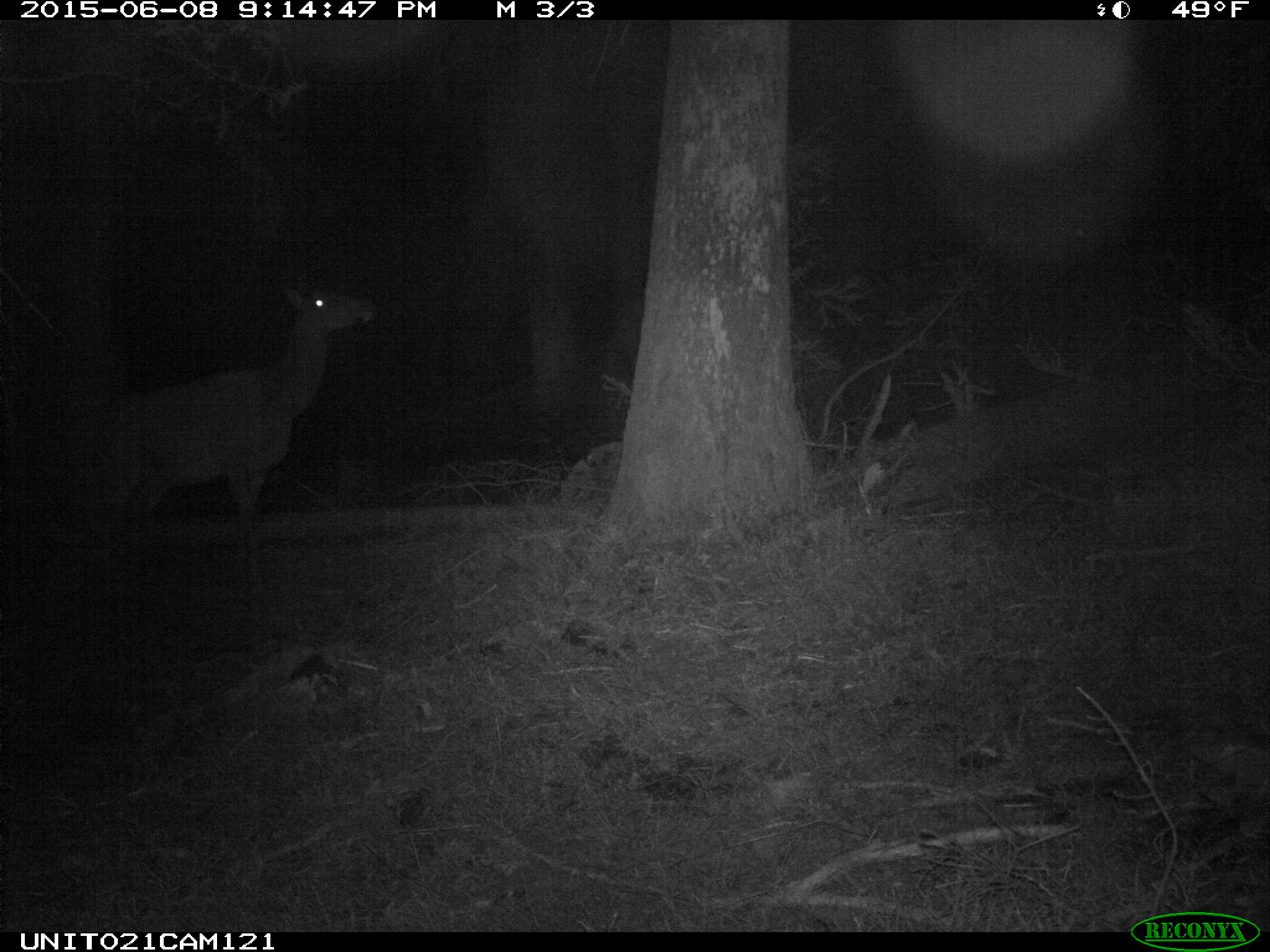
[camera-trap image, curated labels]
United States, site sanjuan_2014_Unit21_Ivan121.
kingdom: Animalia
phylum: Chordata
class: Mammalia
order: Artiodactyla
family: Cervidae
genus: Cervus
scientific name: Cervus elaphus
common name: red deer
Cervus elaphus (red deer).